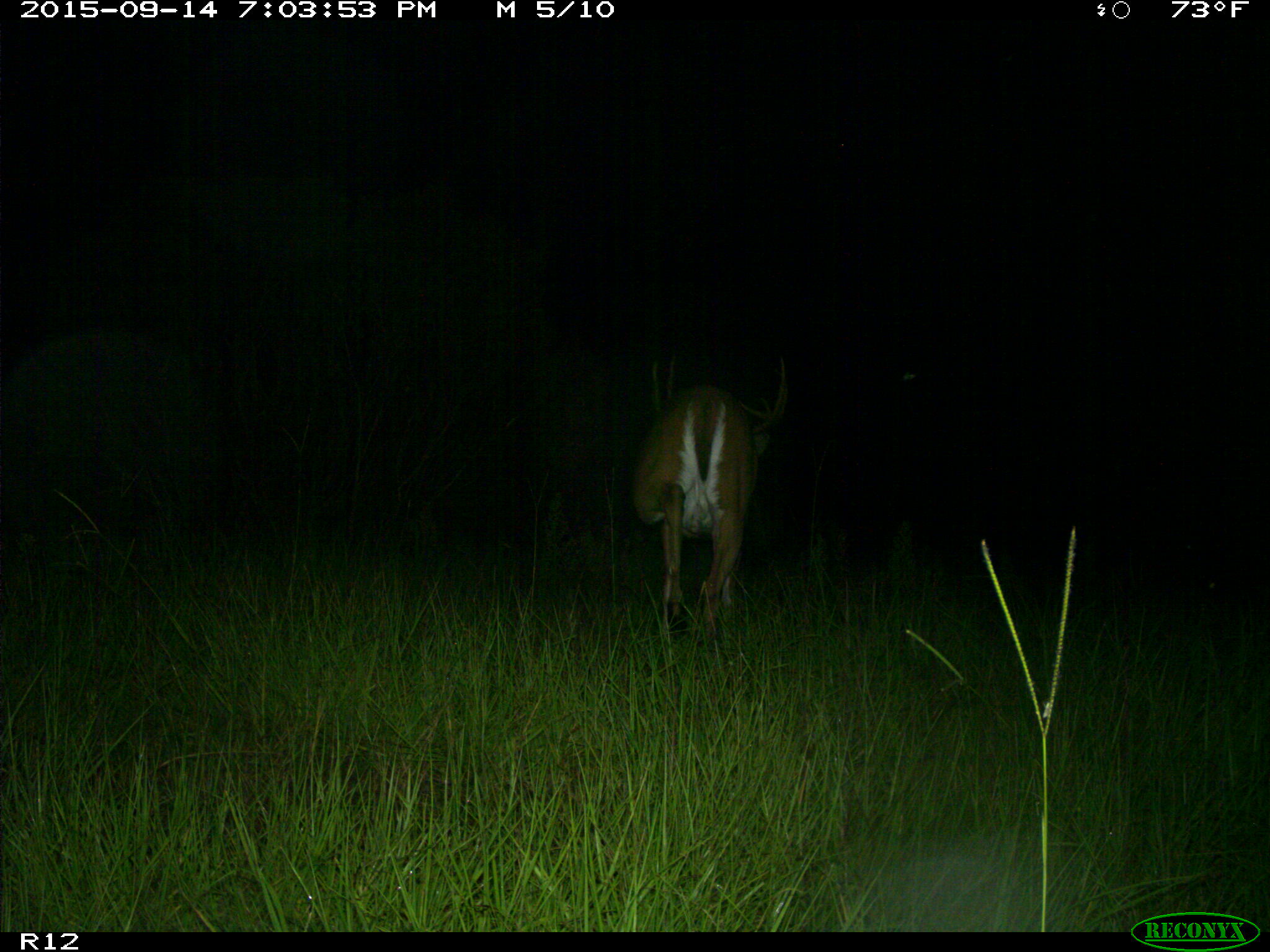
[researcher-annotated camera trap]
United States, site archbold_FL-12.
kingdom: Animalia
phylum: Chordata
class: Mammalia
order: Artiodactyla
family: Cervidae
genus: Odocoileus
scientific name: Odocoileus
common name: deer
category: unidentified deer